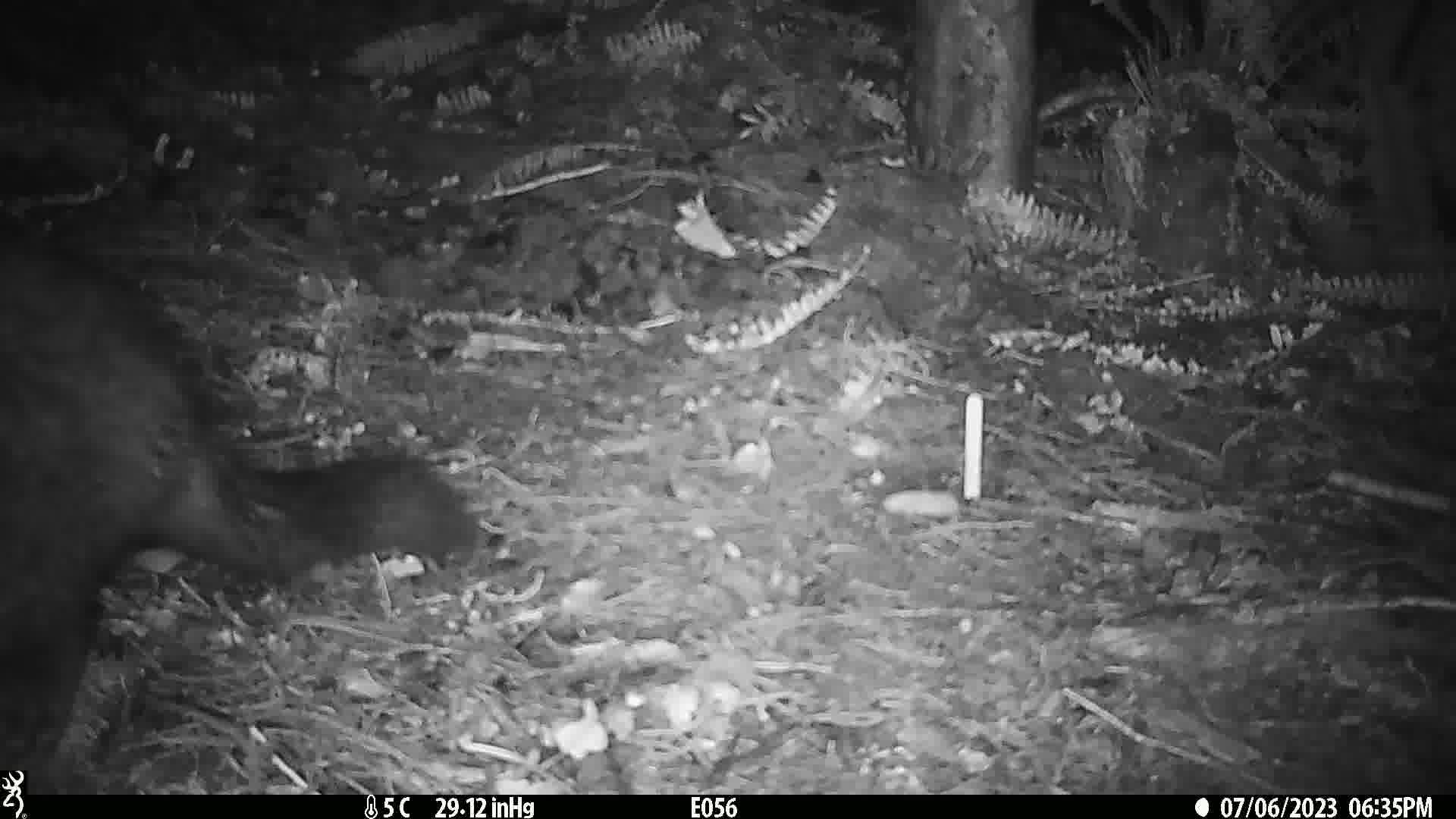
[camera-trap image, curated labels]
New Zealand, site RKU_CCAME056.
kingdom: Animalia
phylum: Chordata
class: Mammalia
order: Diprotodontia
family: Phalangeridae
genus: Trichosurus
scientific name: Trichosurus vulpecula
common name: common brushtail possum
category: possum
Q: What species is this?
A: Possum (common brushtail possum) (Trichosurus vulpecula).